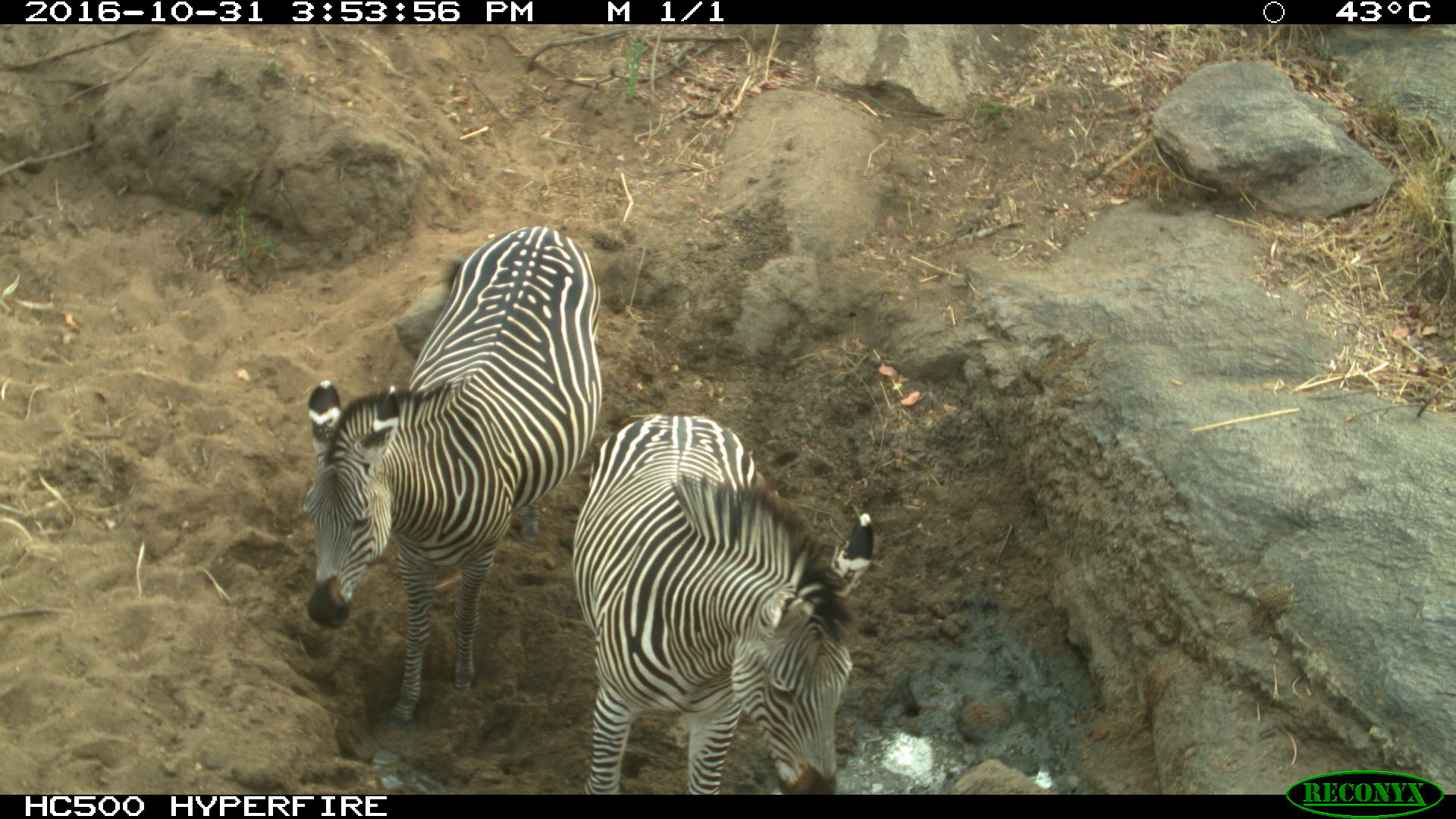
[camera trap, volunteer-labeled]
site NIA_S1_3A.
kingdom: Animalia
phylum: Chordata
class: Mammalia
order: Perissodactyla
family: Equidae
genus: Equus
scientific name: Equus quagga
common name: plains zebra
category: zebraplains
Zebraplains (plains zebra) (Equus quagga), count 2. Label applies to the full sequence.